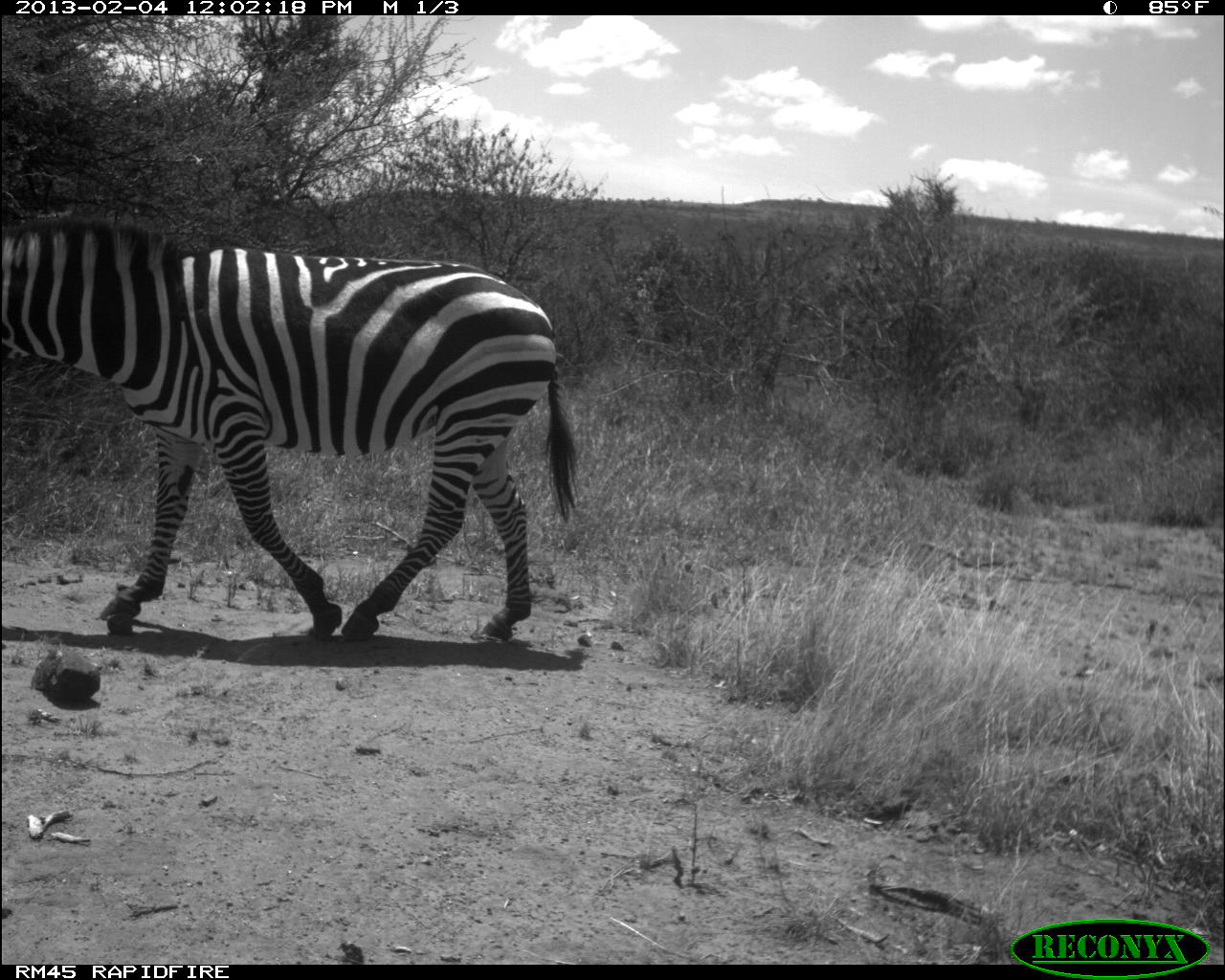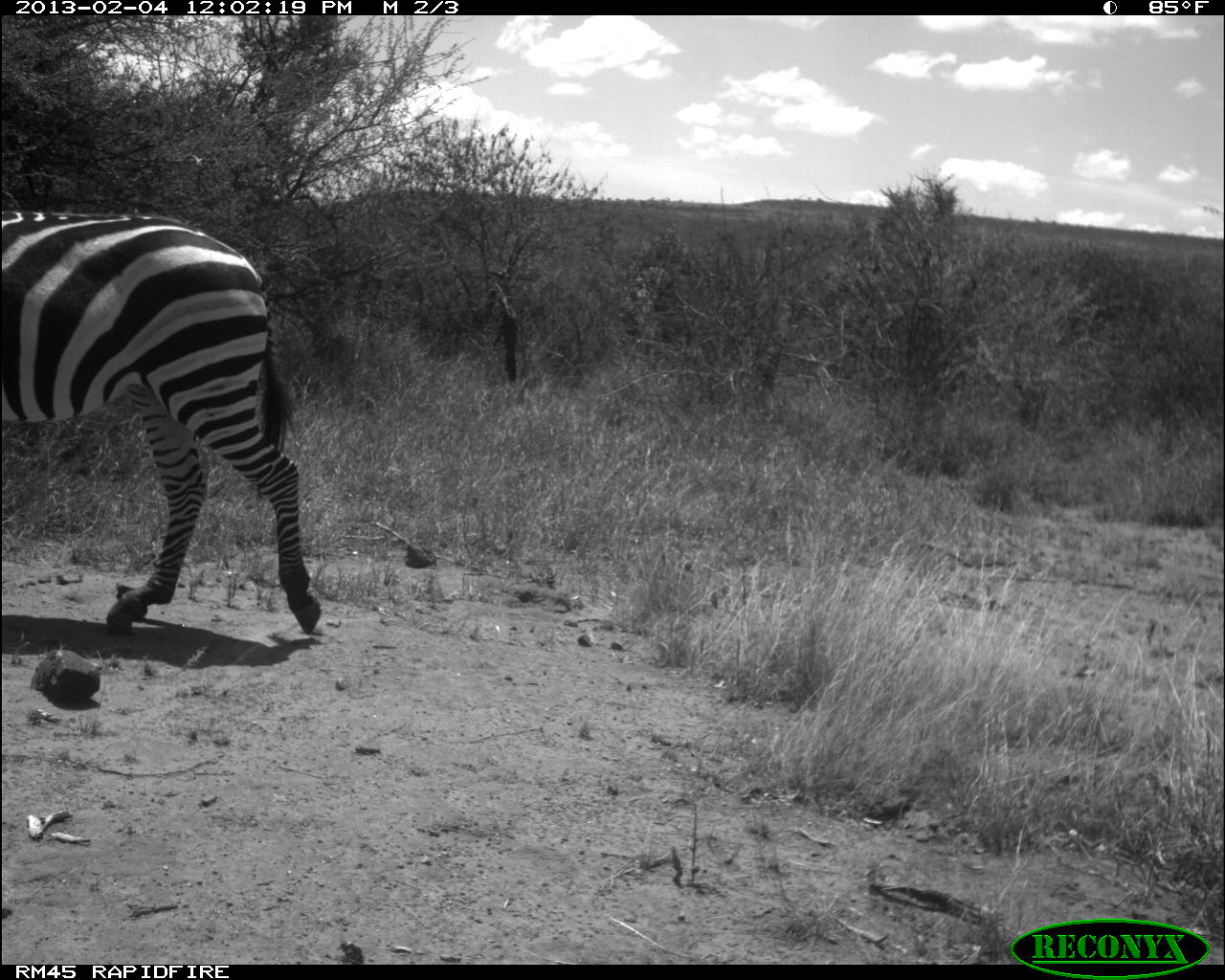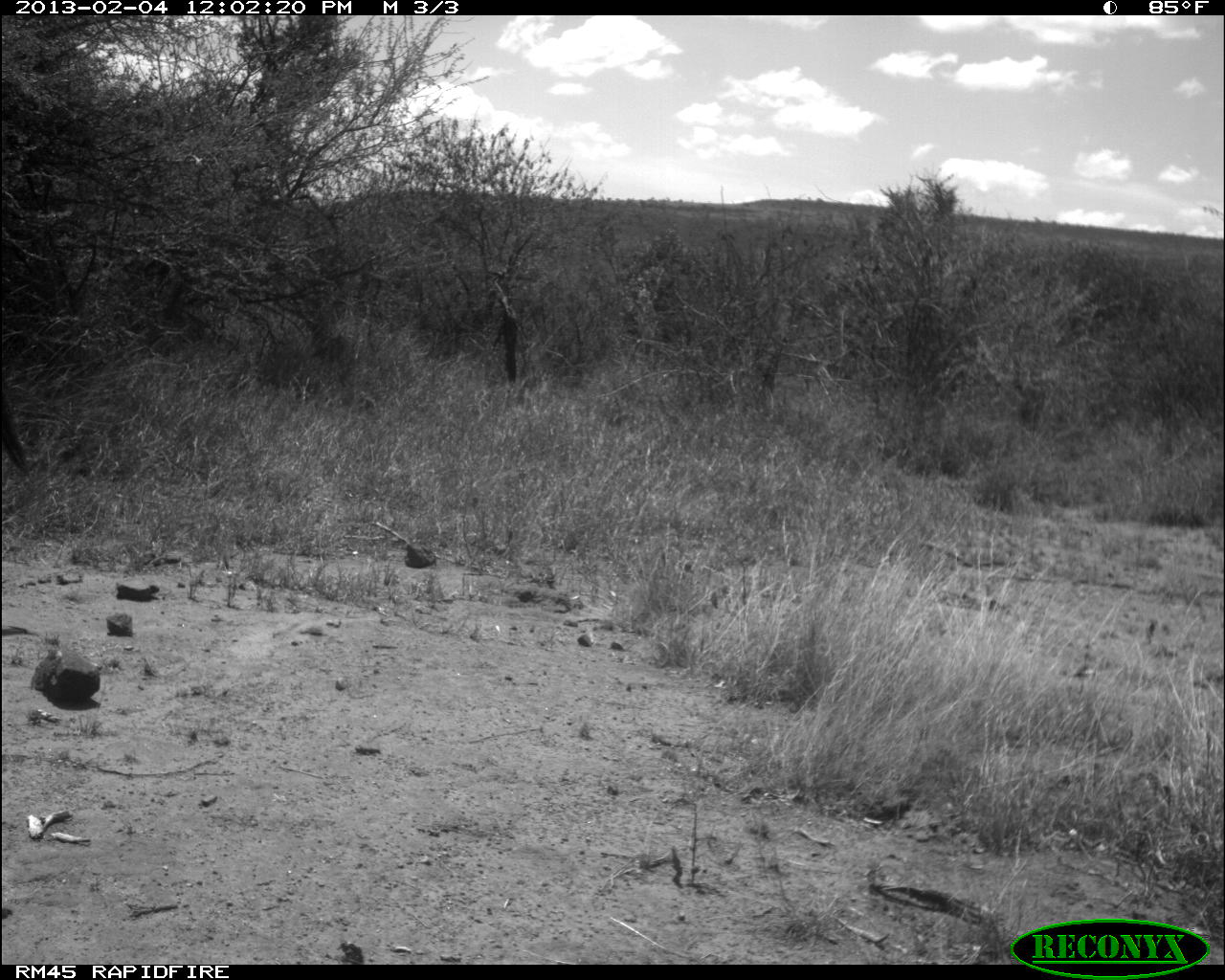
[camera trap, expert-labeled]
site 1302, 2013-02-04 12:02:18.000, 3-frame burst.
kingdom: Animalia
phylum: Chordata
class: Mammalia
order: Perissodactyla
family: Equidae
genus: Equus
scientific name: Equus quagga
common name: plains zebra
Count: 1.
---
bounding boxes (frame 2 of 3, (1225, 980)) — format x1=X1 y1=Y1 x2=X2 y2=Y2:
equus quagga: x1=0 y1=210 x2=321 y2=636